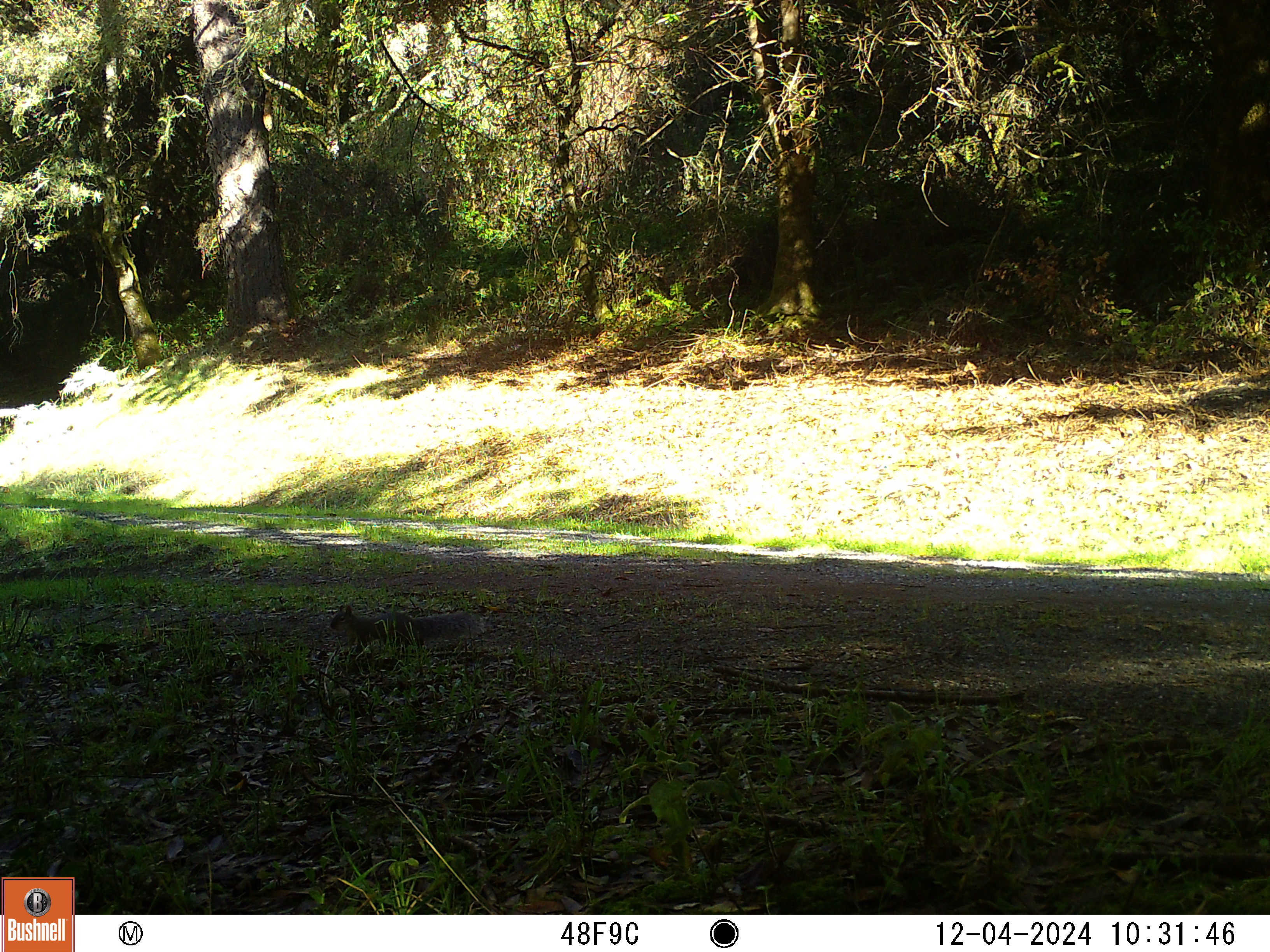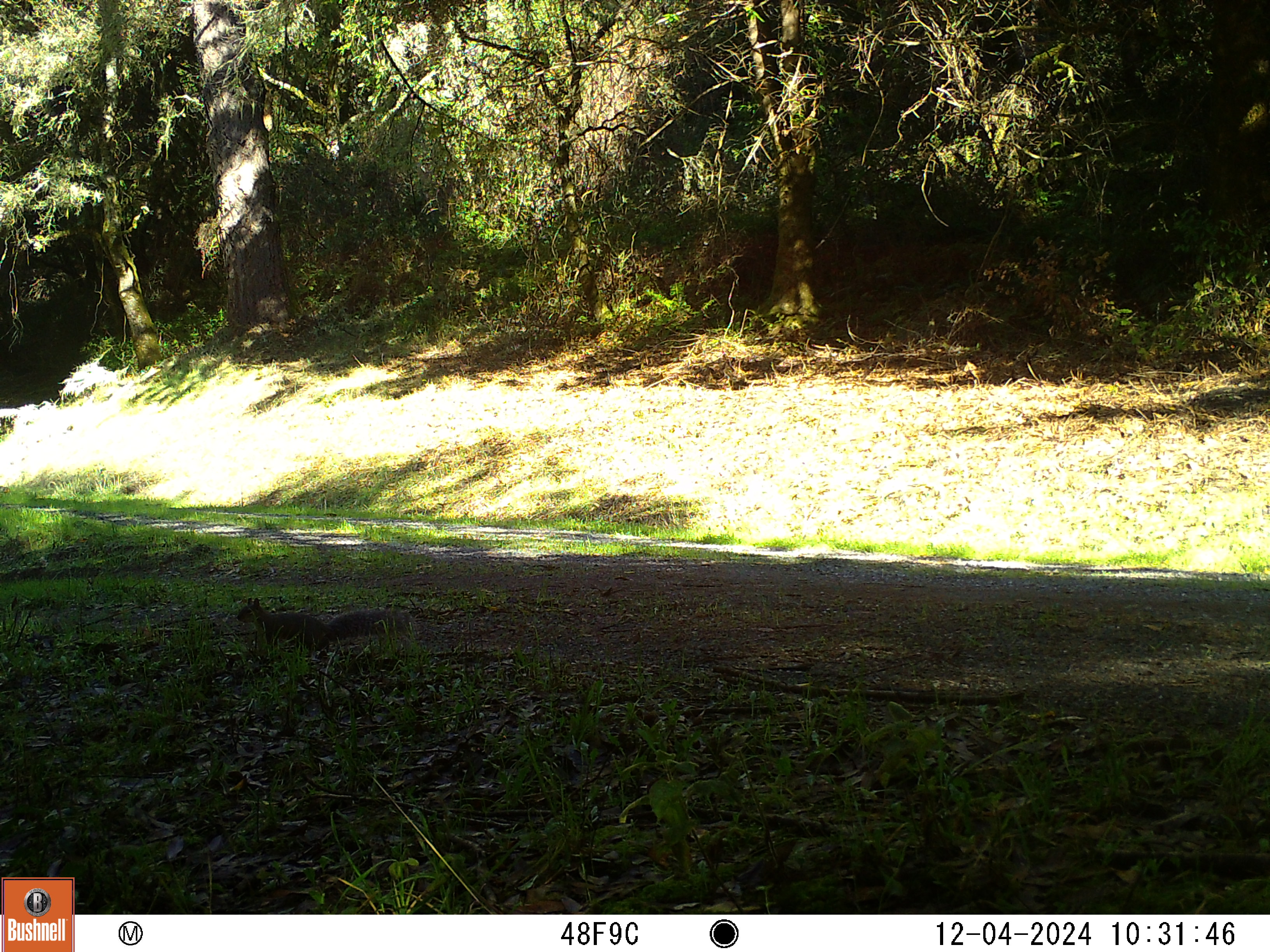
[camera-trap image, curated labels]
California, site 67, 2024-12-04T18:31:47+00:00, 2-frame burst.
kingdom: Animalia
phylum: Chordata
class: Mammalia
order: Rodentia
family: Sciuridae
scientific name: Sciuridae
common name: squirrel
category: unknown squirrel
Unknown squirrel (squirrel) (Sciuridae).